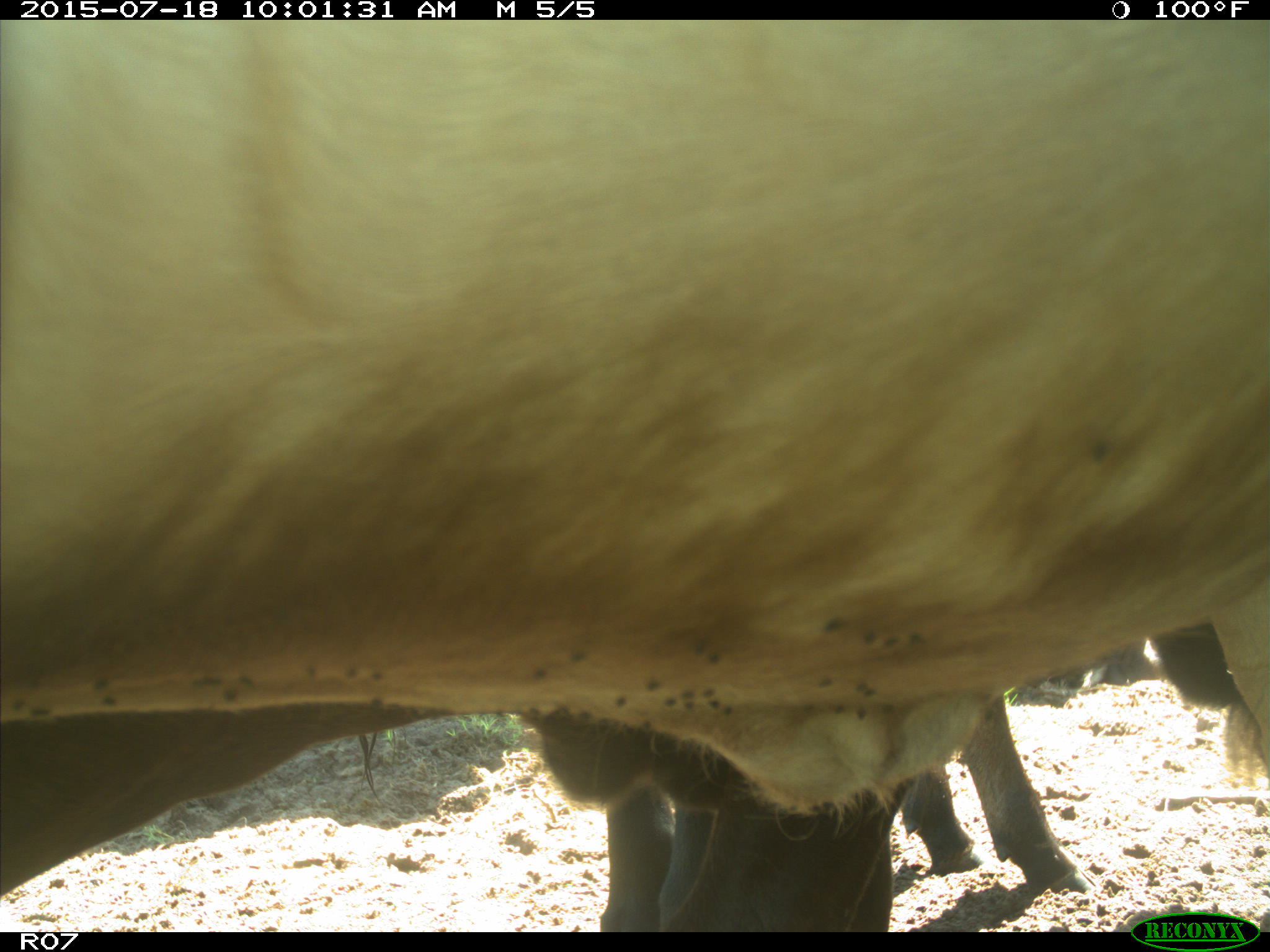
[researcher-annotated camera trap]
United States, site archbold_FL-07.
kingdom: Animalia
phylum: Chordata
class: Mammalia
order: Artiodactyla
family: Bovidae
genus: Bos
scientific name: Bos taurus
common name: domestic cow